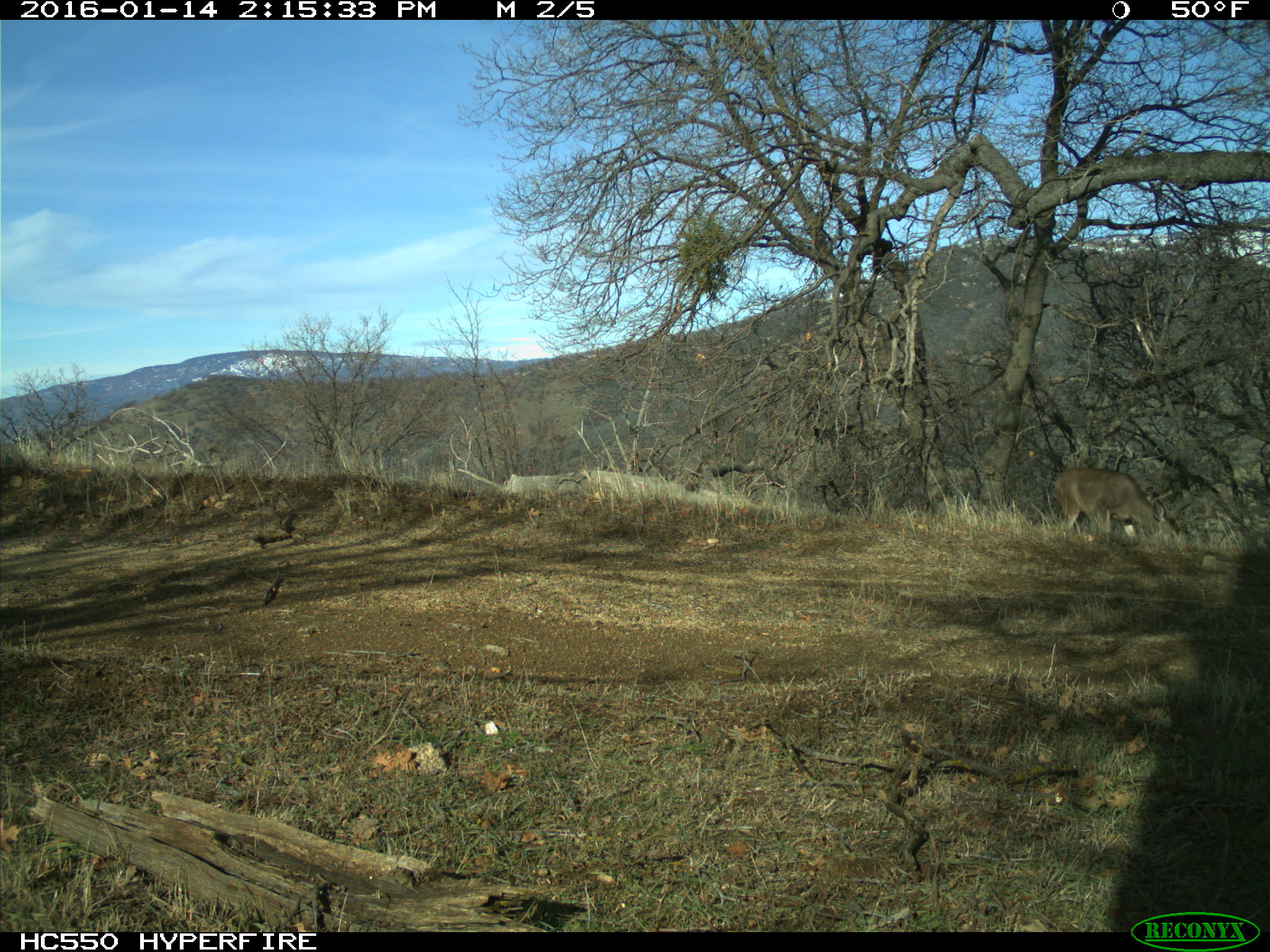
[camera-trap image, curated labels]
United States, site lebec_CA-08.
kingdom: Animalia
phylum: Chordata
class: Mammalia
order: Artiodactyla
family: Cervidae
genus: Odocoileus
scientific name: Odocoileus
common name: deer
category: unidentified deer